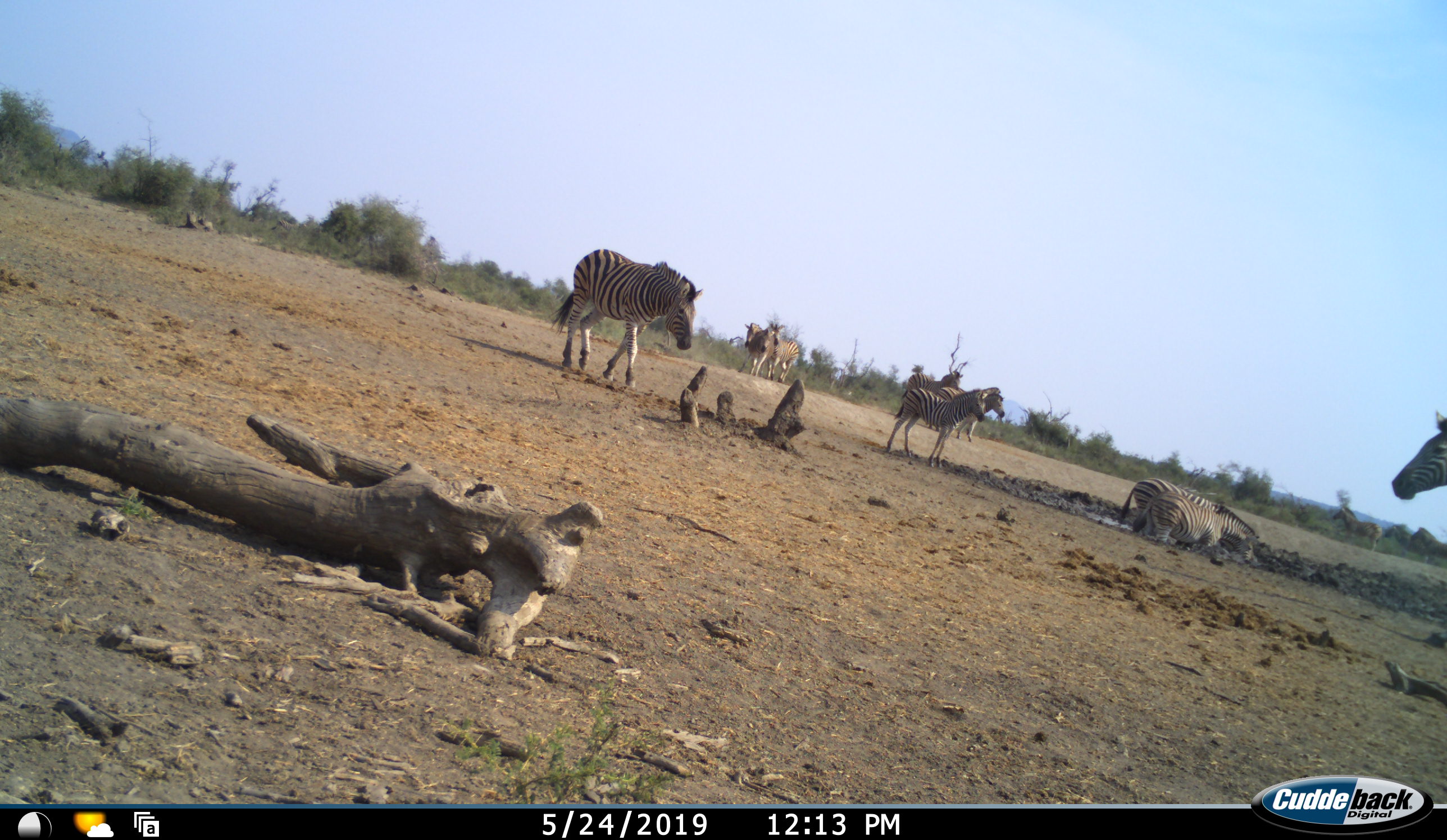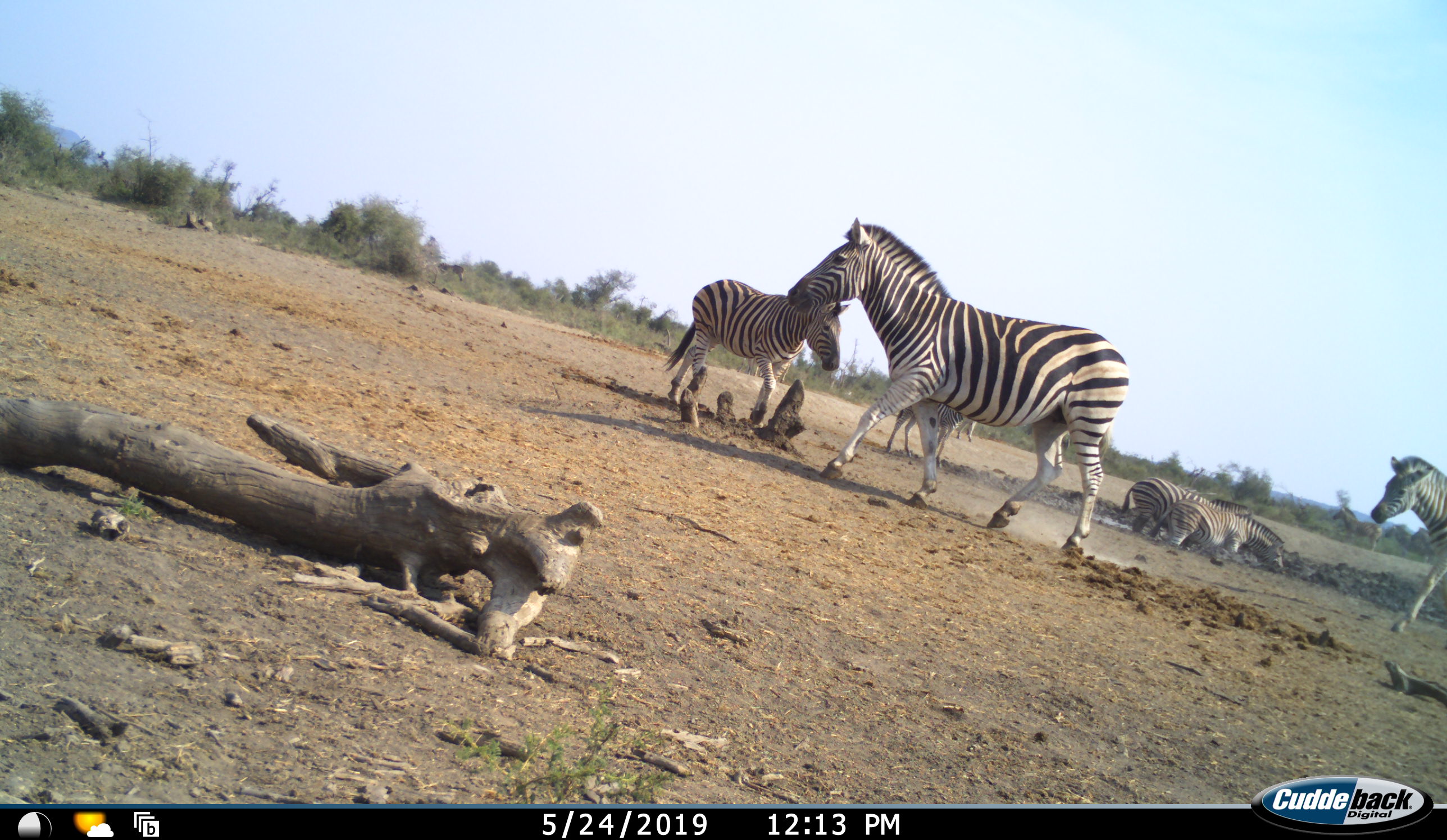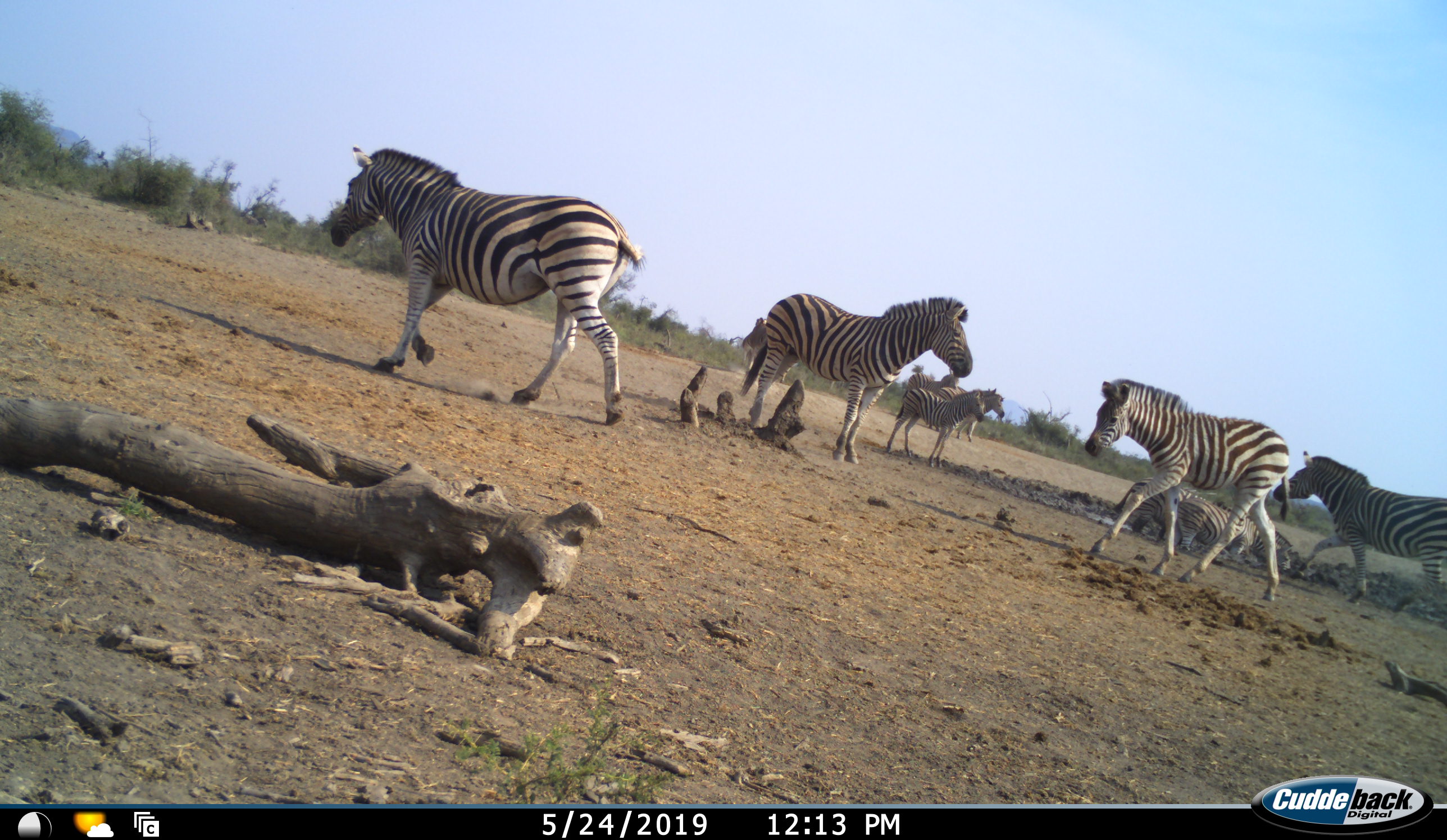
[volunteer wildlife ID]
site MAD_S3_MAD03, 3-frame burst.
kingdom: Animalia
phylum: Chordata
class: Mammalia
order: Perissodactyla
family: Equidae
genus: Equus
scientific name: Equus quagga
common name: plains zebra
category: zebraplains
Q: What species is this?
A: Zebraplains (plains zebra) (Equus quagga).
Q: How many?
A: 11-50.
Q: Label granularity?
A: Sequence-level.